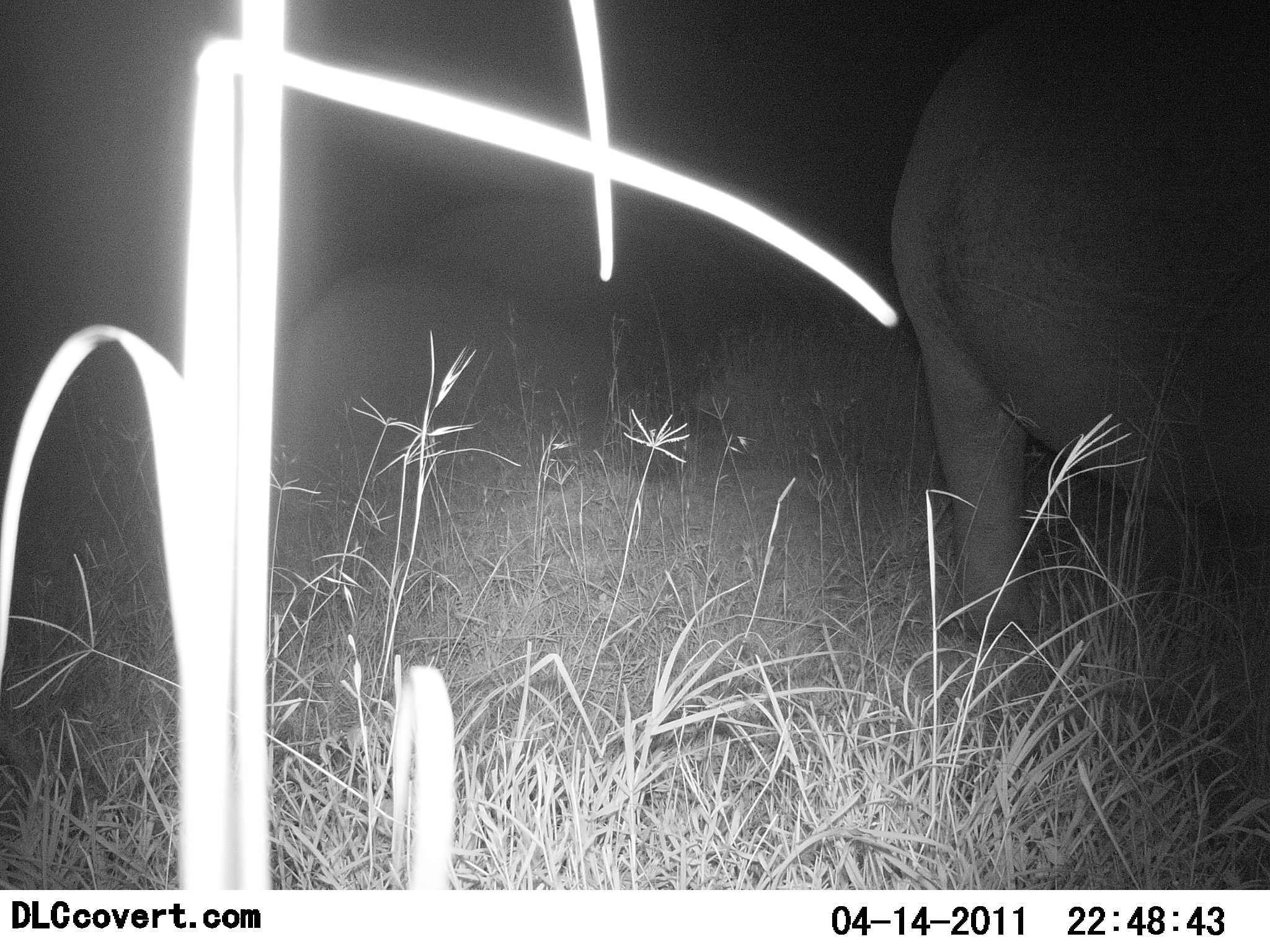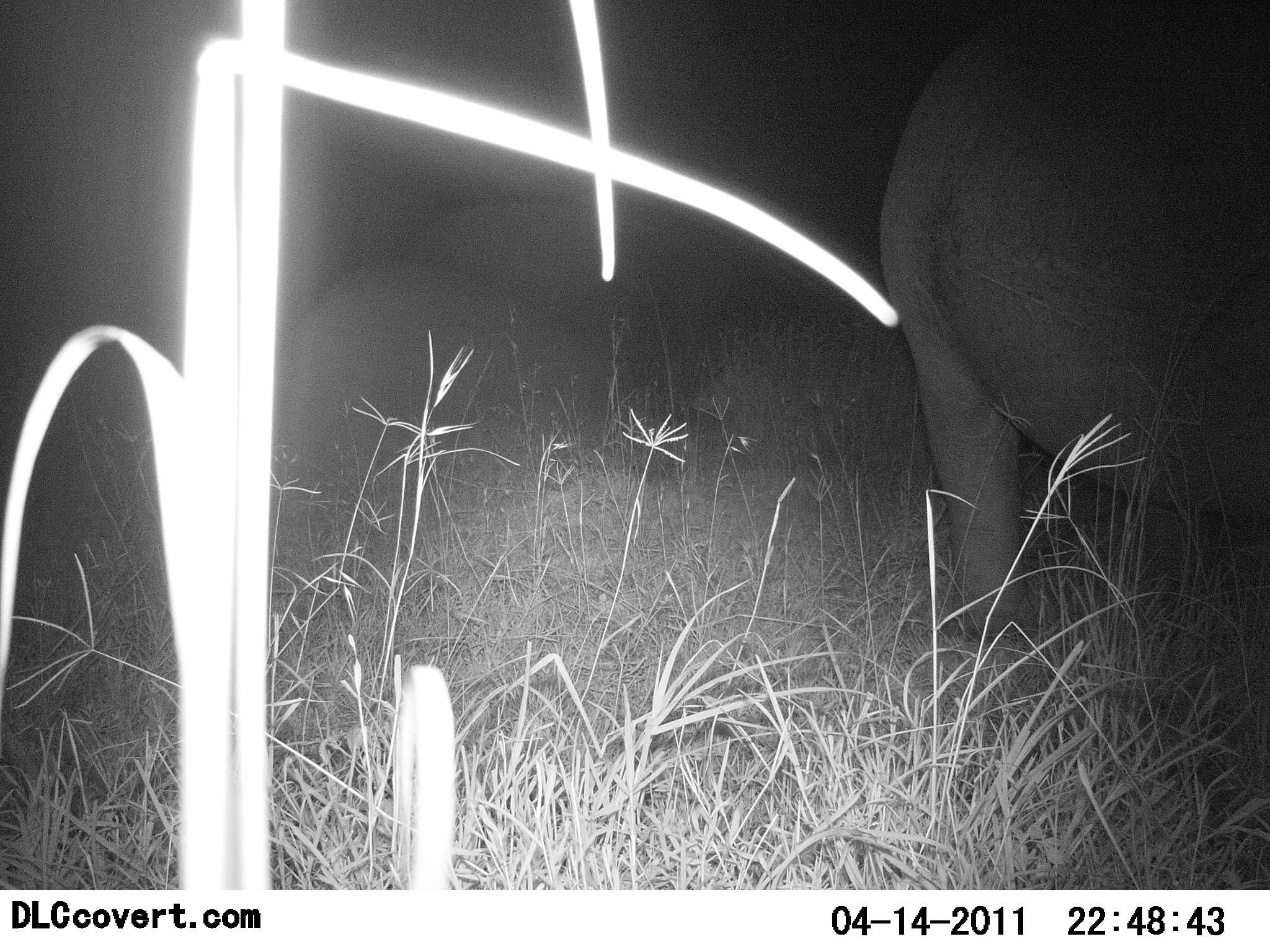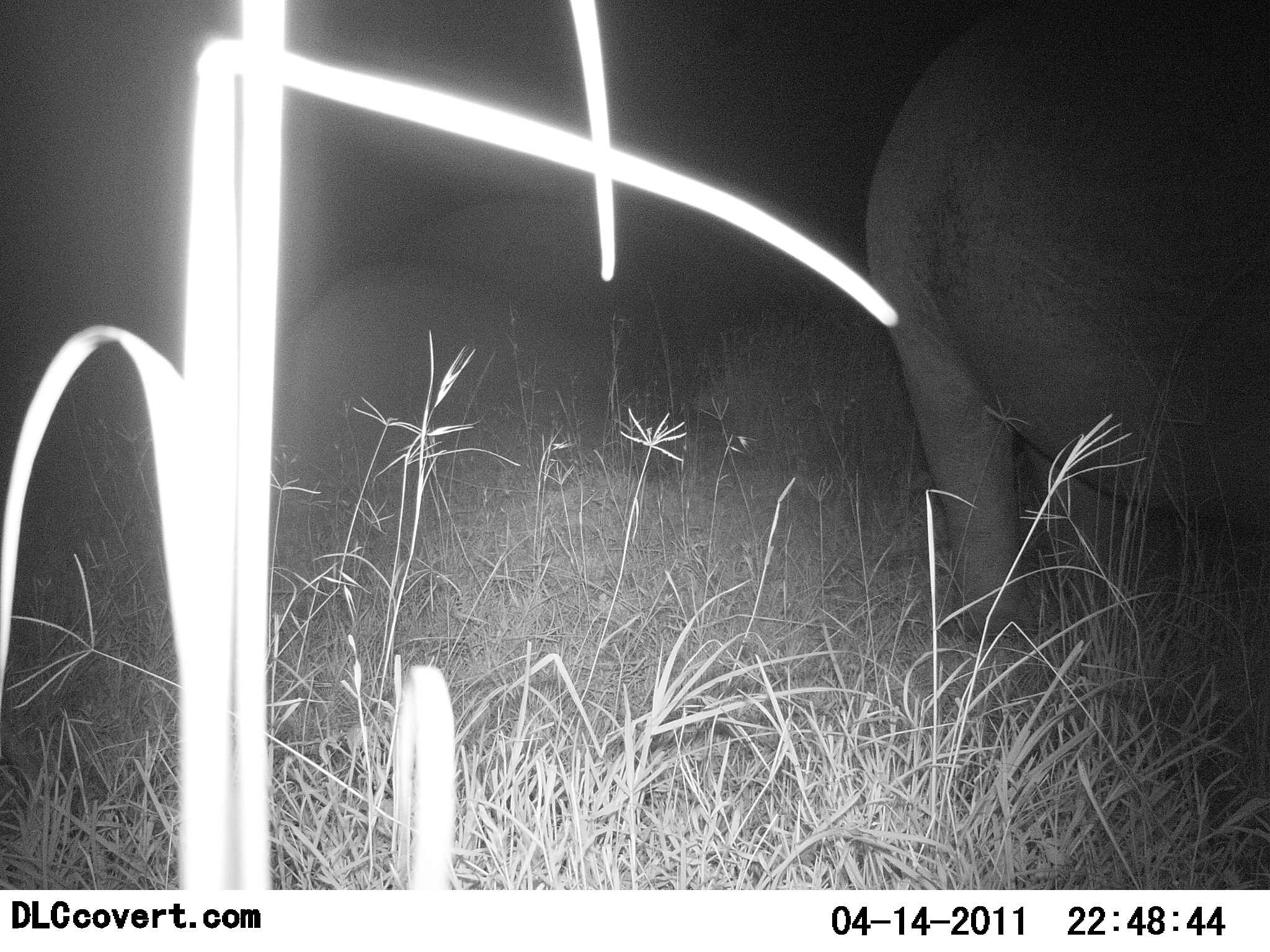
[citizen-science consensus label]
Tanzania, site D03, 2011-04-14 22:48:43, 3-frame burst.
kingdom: Animalia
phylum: Chordata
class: Mammalia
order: Artiodactyla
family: Hippopotamidae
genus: Hippopotamus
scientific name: Hippopotamus amphibius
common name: hippopotamus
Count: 1.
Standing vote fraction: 67%.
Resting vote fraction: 0%.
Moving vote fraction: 17%.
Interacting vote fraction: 0%.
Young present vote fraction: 0%.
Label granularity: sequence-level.